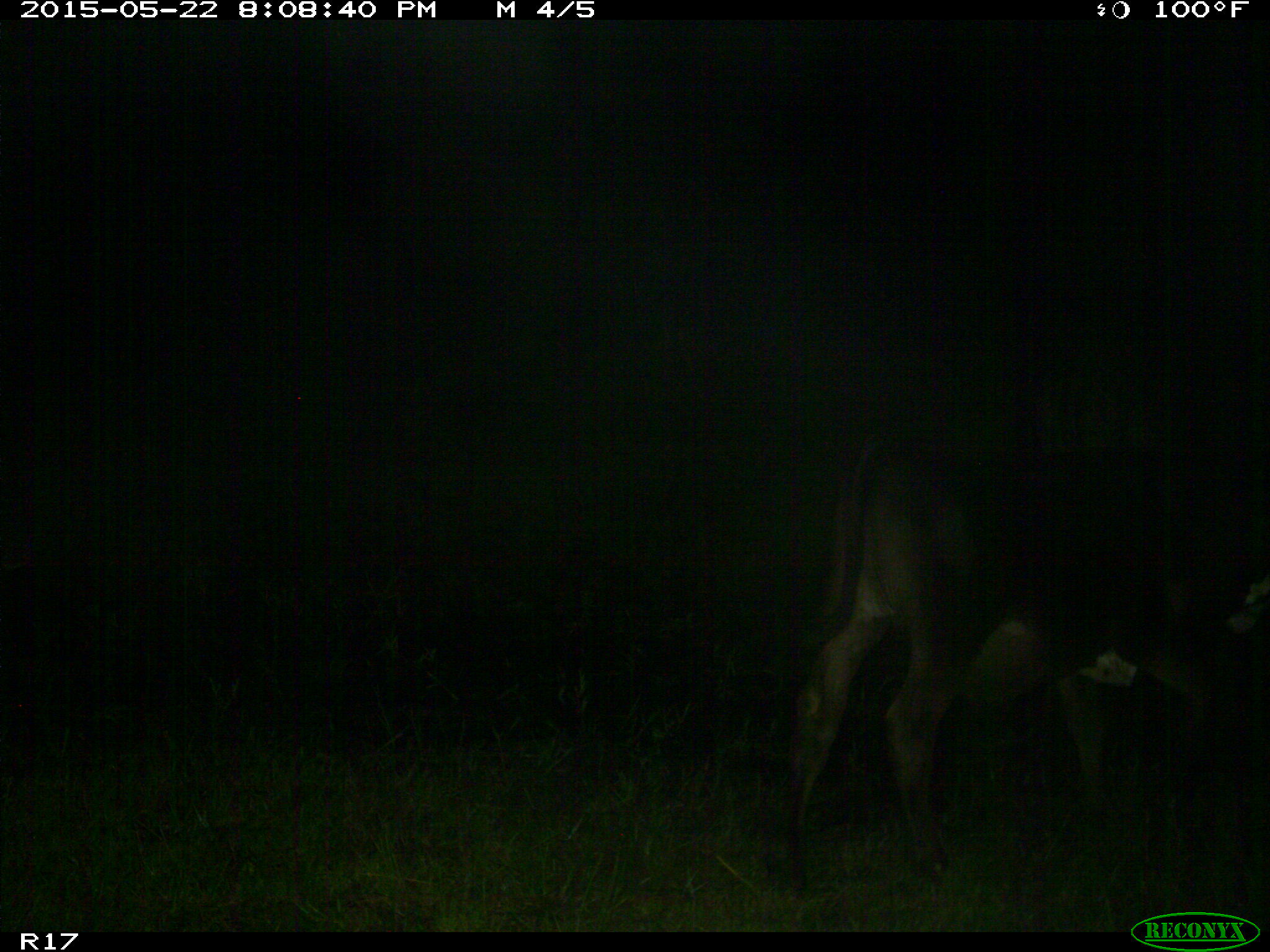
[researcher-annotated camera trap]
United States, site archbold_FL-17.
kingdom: Animalia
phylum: Chordata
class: Mammalia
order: Artiodactyla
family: Bovidae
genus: Bos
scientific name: Bos taurus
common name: domestic cow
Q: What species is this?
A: Bos taurus (domestic cow).